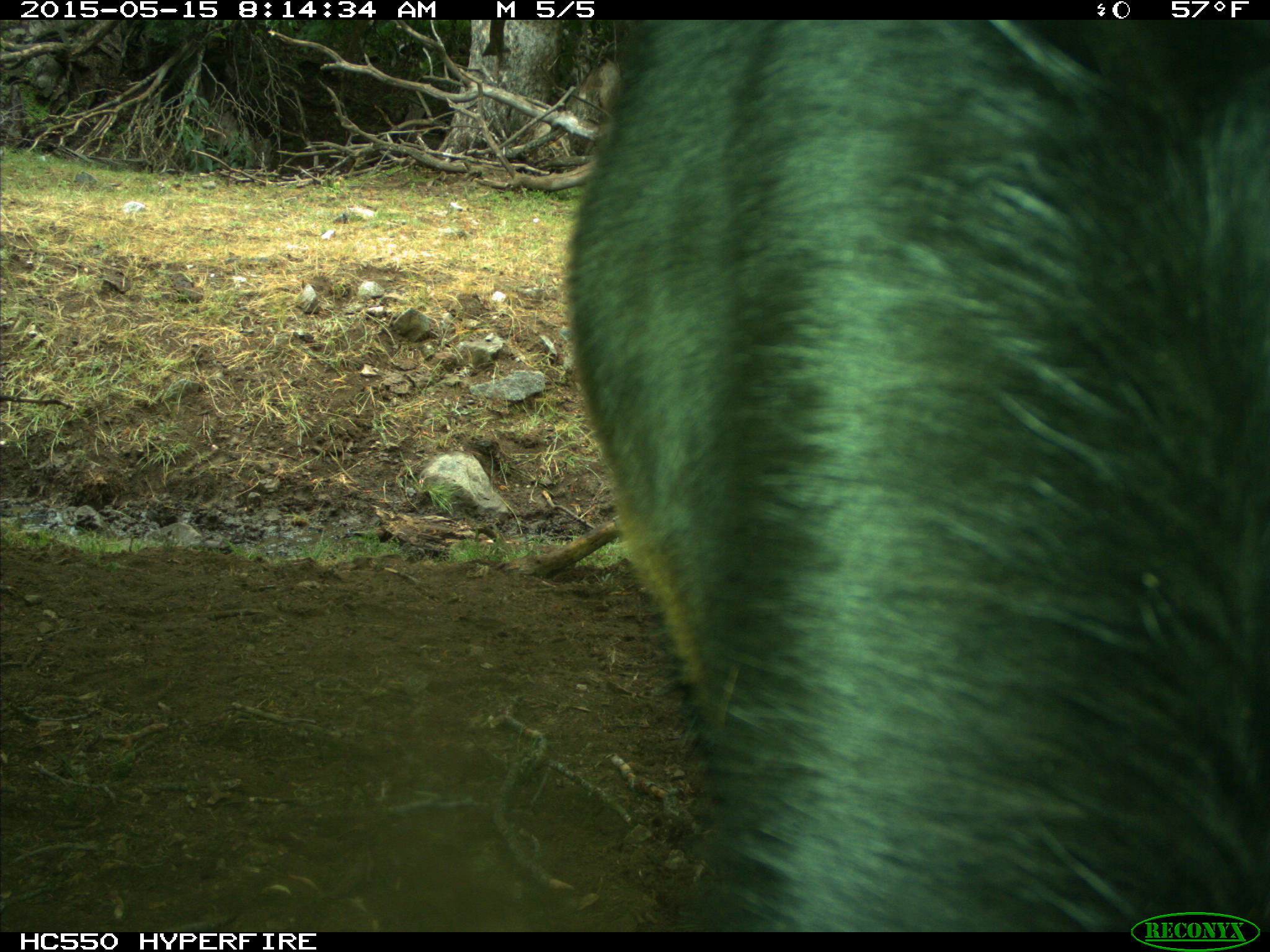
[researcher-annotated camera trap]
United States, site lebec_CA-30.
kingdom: Animalia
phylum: Chordata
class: Mammalia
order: Artiodactyla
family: Bovidae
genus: Bos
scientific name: Bos taurus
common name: domestic cow